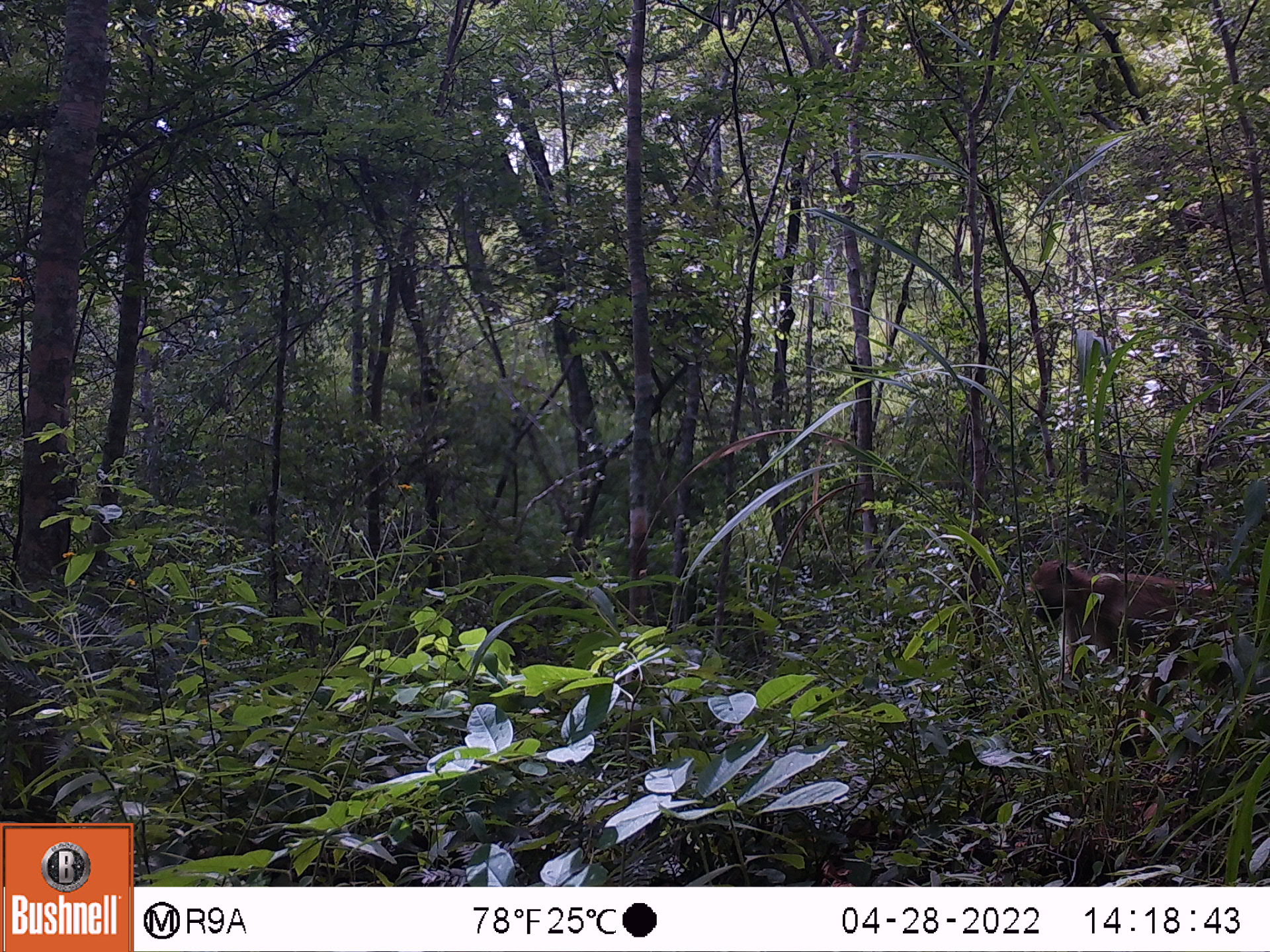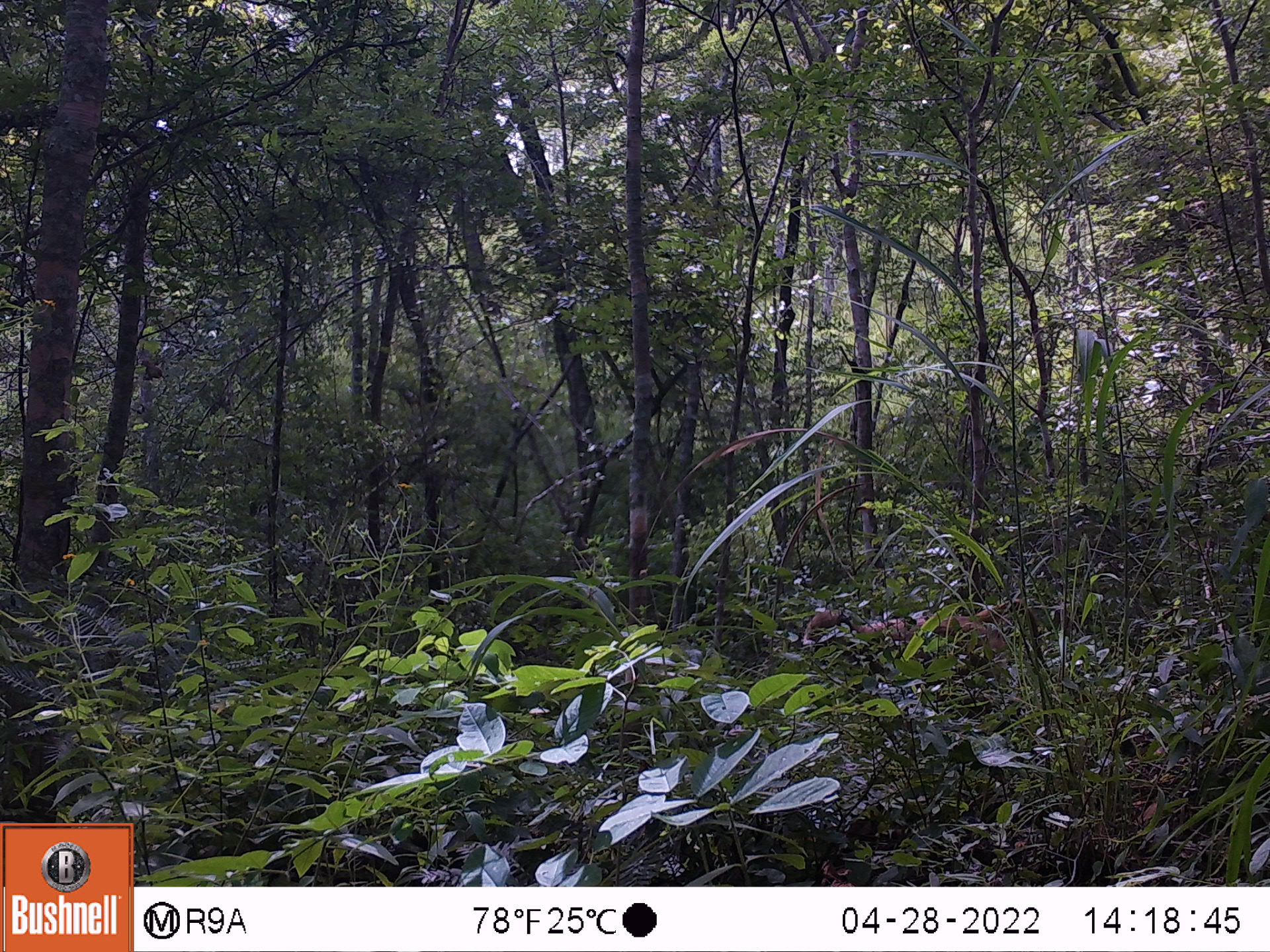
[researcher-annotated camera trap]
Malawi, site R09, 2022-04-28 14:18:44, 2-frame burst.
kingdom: Animalia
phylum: Chordata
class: Mammalia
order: Primates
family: Cercopithecidae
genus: Papio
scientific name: Papio cynocephalus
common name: yellow baboon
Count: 1.